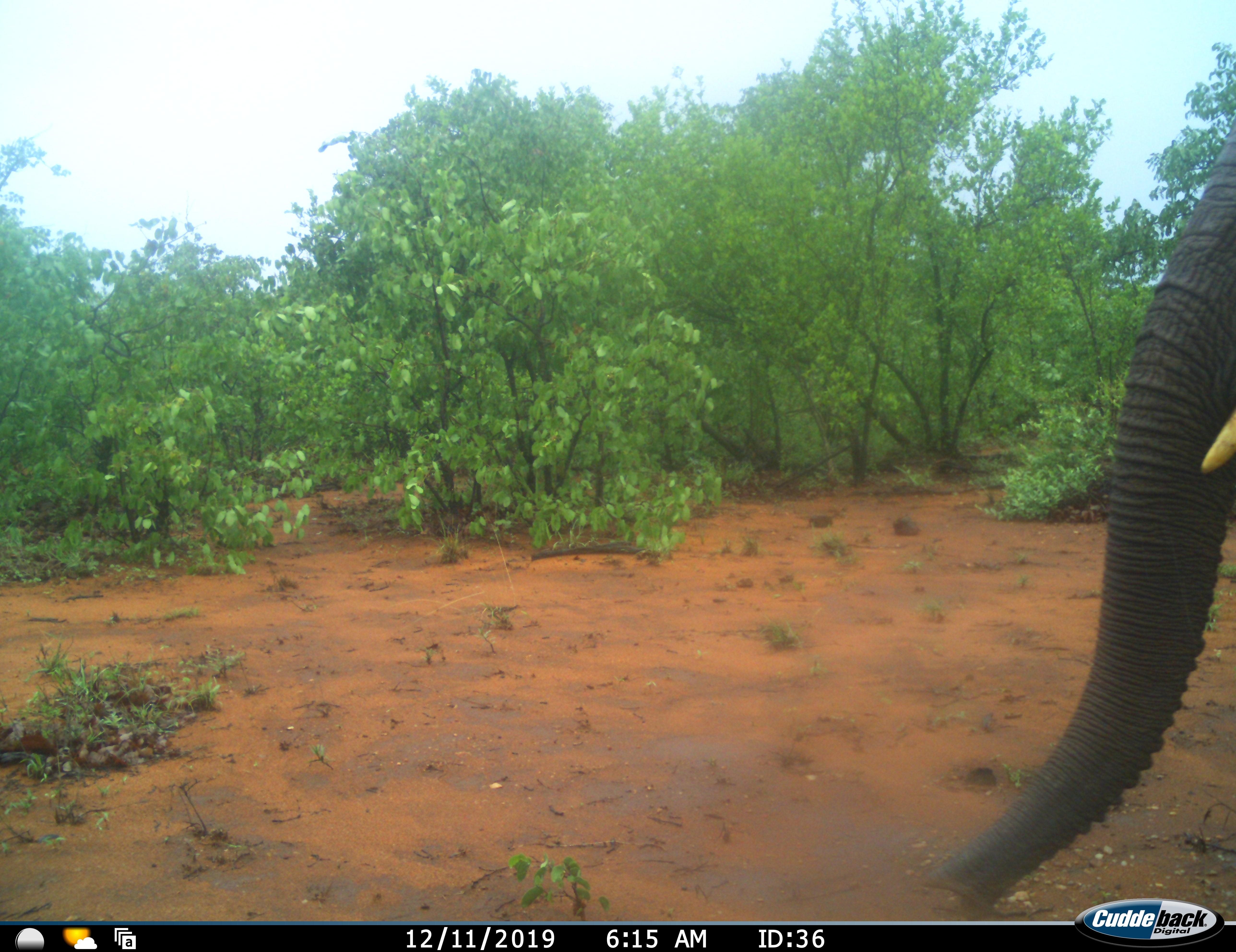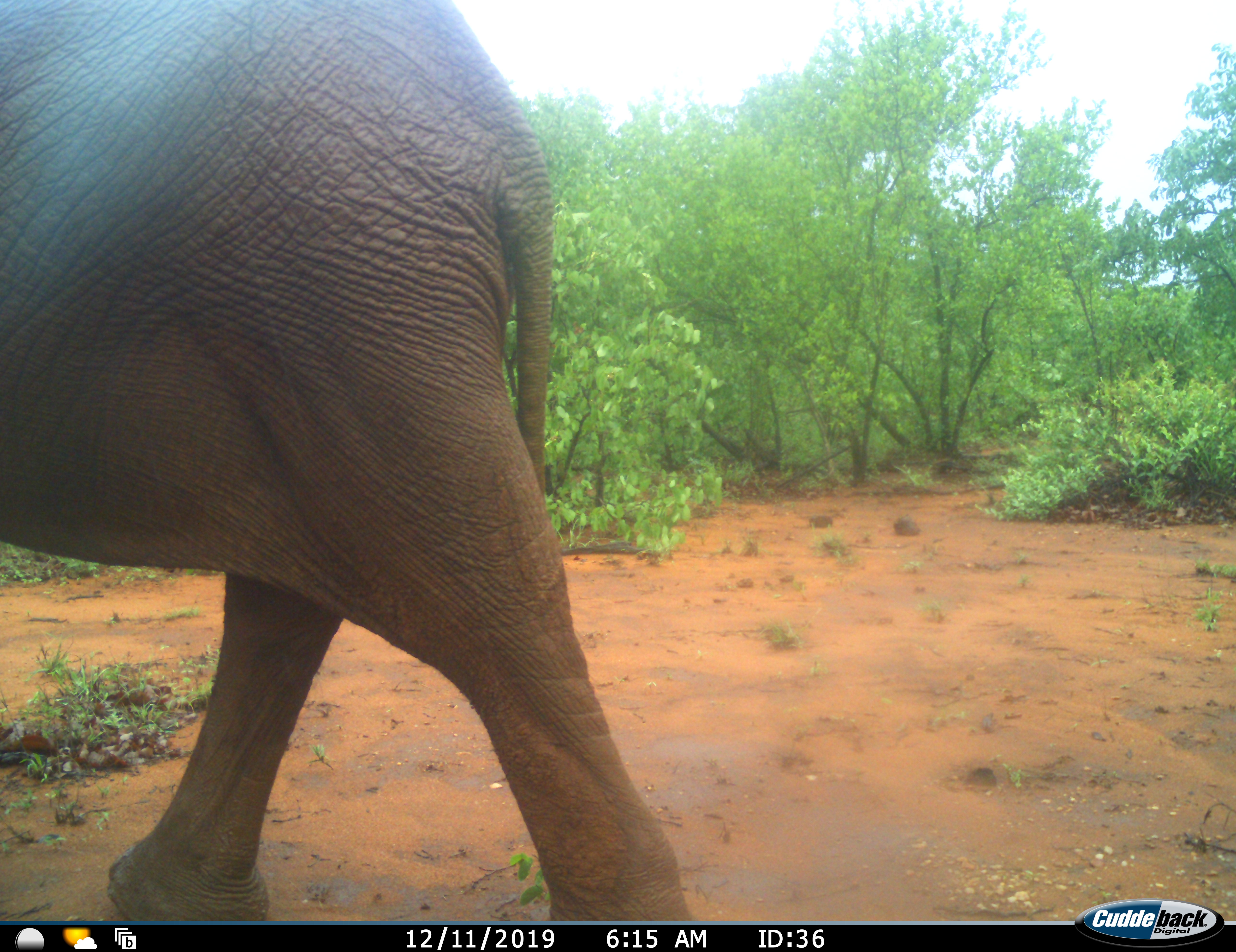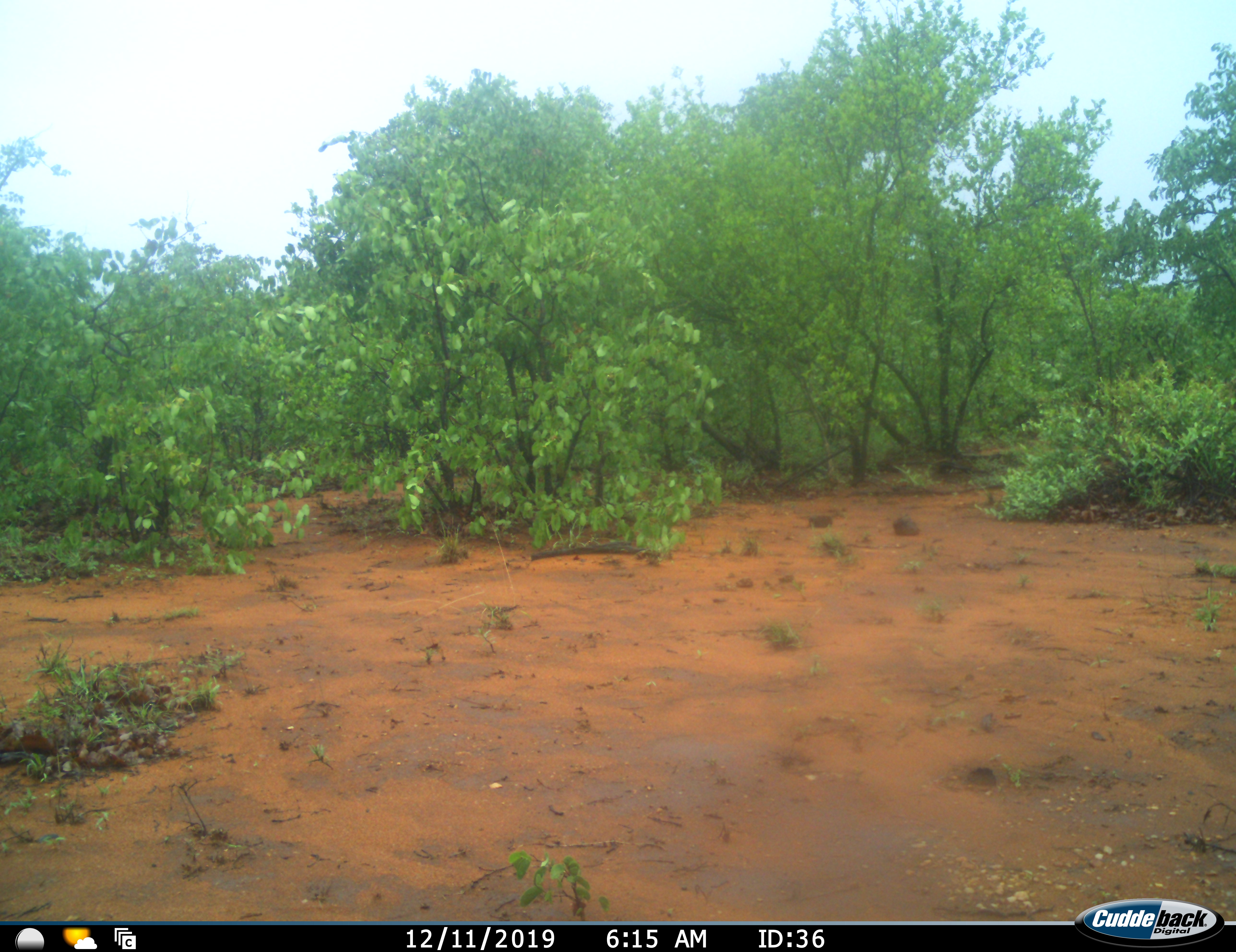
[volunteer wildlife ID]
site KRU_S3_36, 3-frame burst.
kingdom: Animalia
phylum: Chordata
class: Mammalia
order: Proboscidea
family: Elephantidae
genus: Loxodonta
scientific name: Loxodonta africana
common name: african bush elephant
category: elephant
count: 1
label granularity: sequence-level